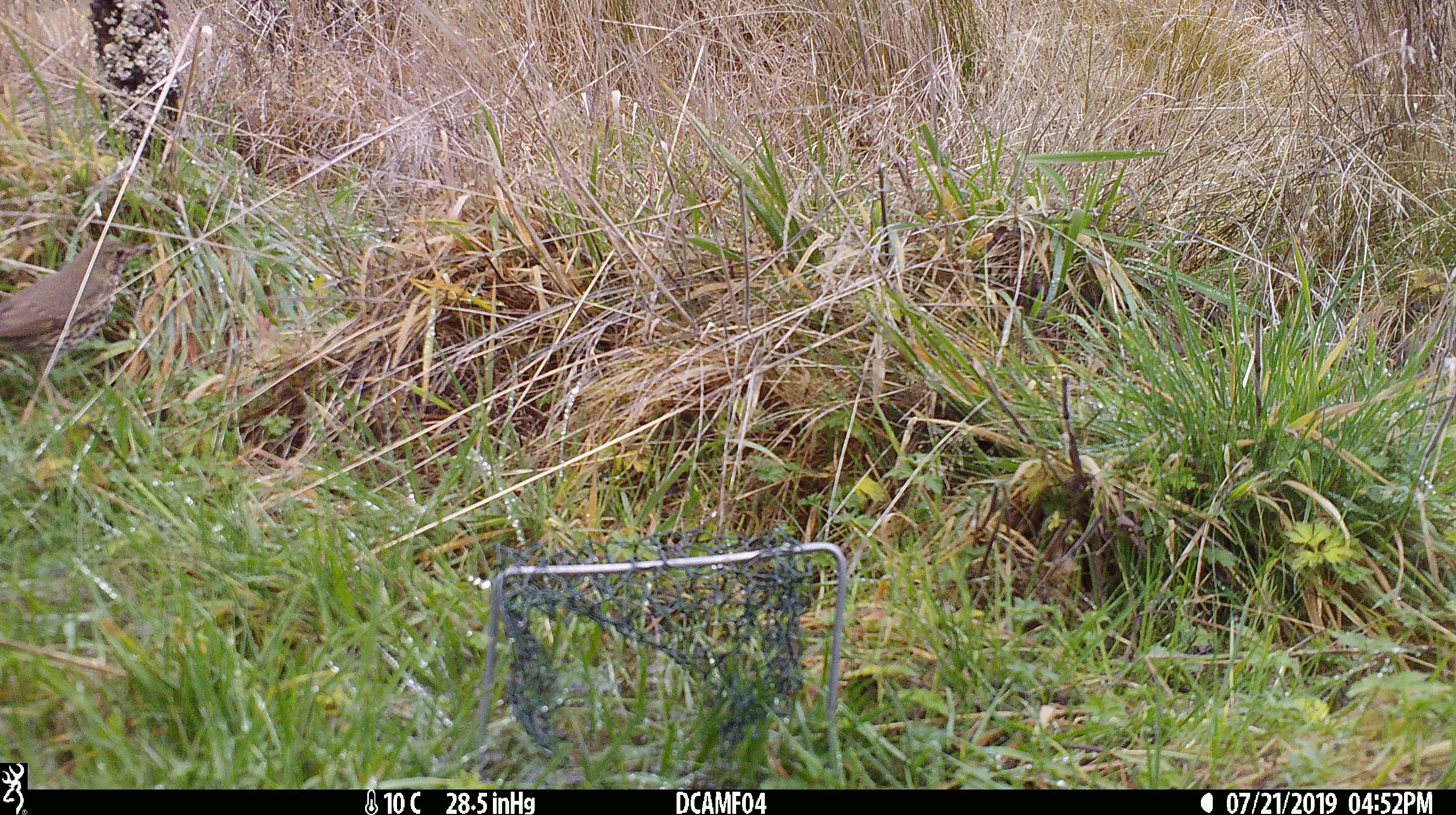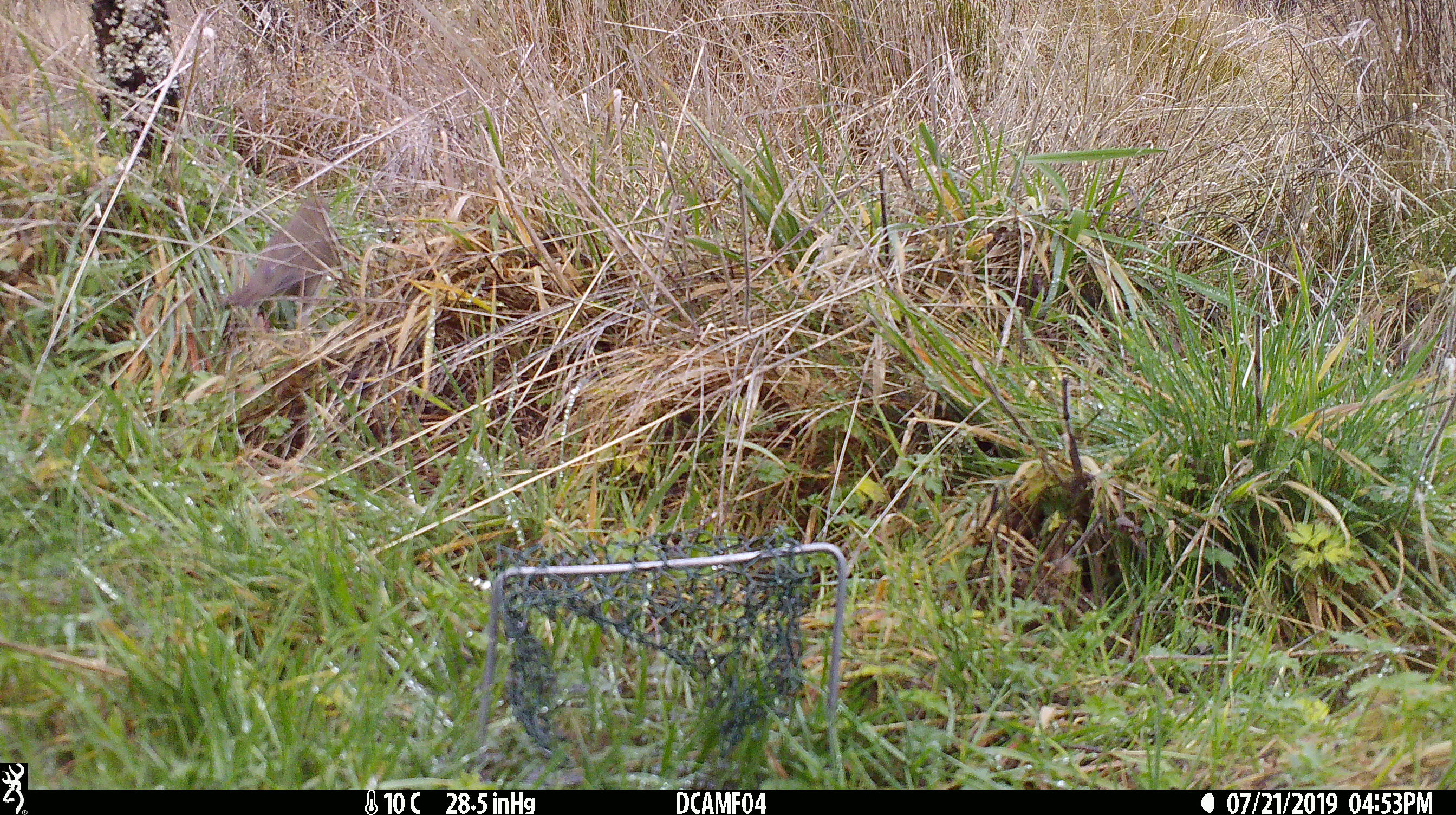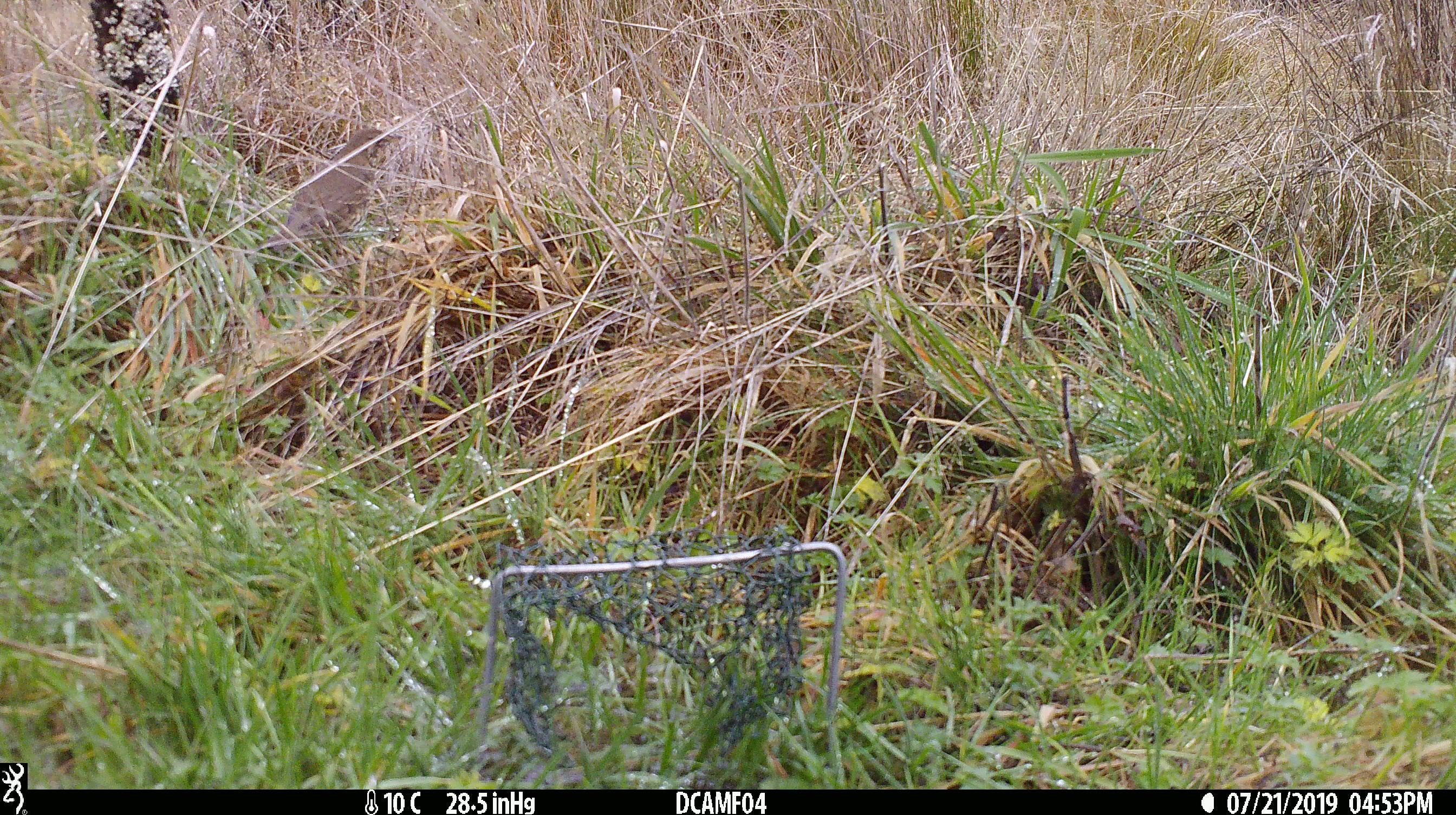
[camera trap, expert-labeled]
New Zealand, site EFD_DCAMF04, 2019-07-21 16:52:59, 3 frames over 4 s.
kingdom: Animalia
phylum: Chordata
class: Aves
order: Passeriformes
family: Turdidae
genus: Turdus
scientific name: Turdus philomelos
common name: song thrush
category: thrush